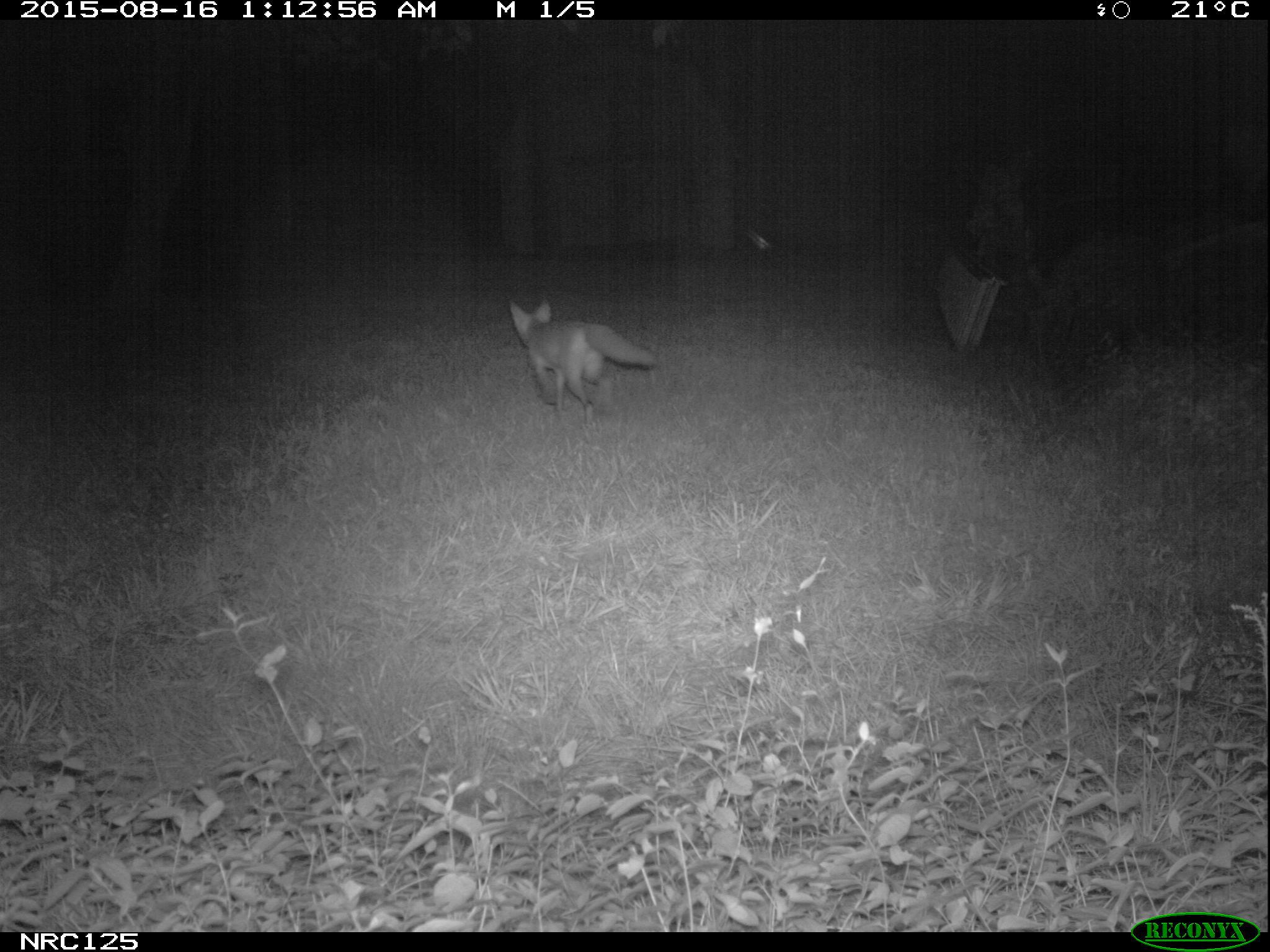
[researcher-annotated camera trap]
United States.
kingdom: Animalia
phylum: Chordata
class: Mammalia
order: Carnivora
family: Canidae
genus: Vulpes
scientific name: Vulpes vulpes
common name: red fox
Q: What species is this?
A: Red Fox (Vulpes vulpes).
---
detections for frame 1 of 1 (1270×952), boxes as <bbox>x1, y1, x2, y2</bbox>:
Red Fox: <bbox>504, 293, 660, 414</bbox>